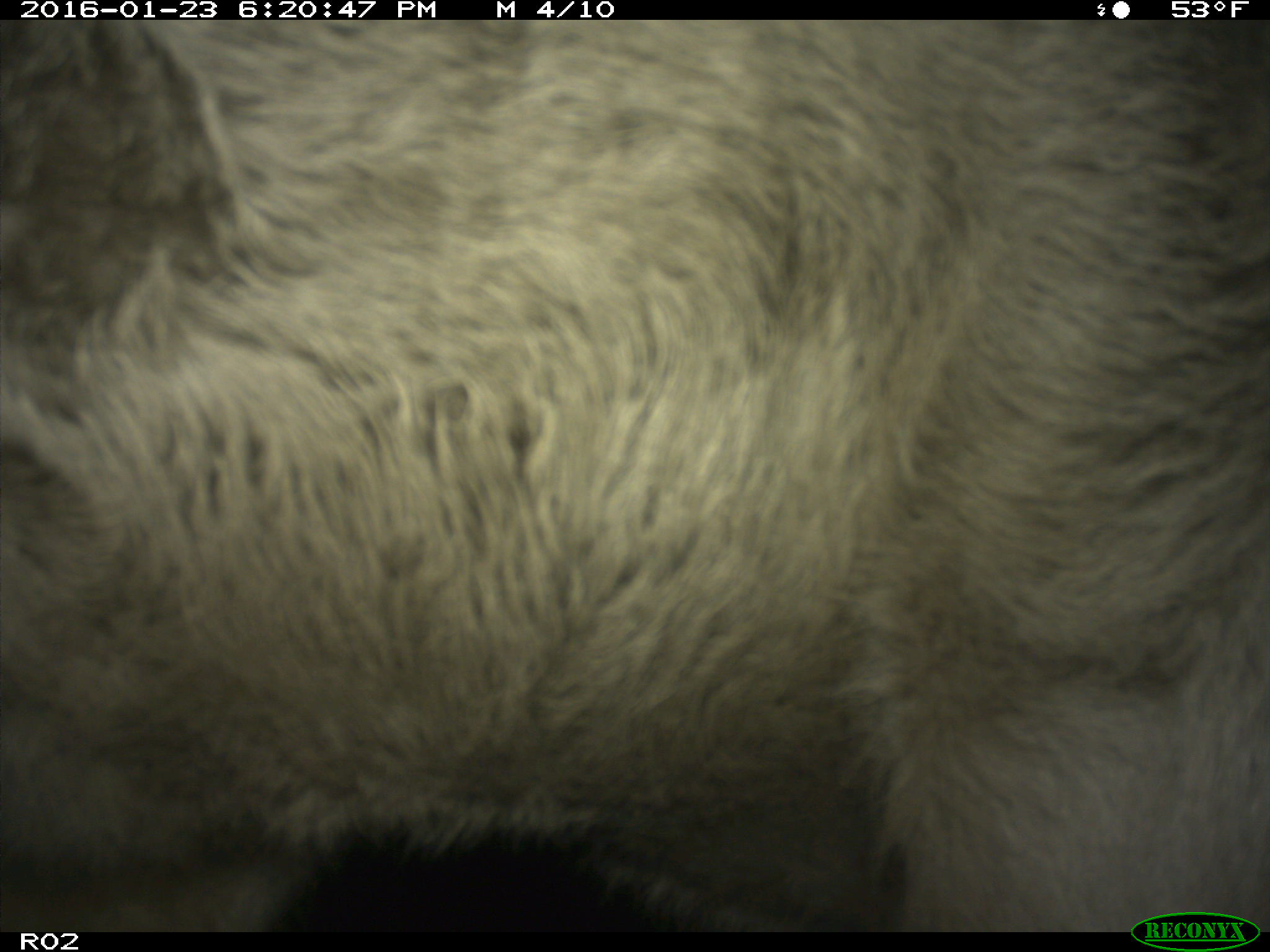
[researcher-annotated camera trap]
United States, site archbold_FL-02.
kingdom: Animalia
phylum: Chordata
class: Mammalia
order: Artiodactyla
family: Bovidae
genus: Bos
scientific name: Bos taurus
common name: domestic cow